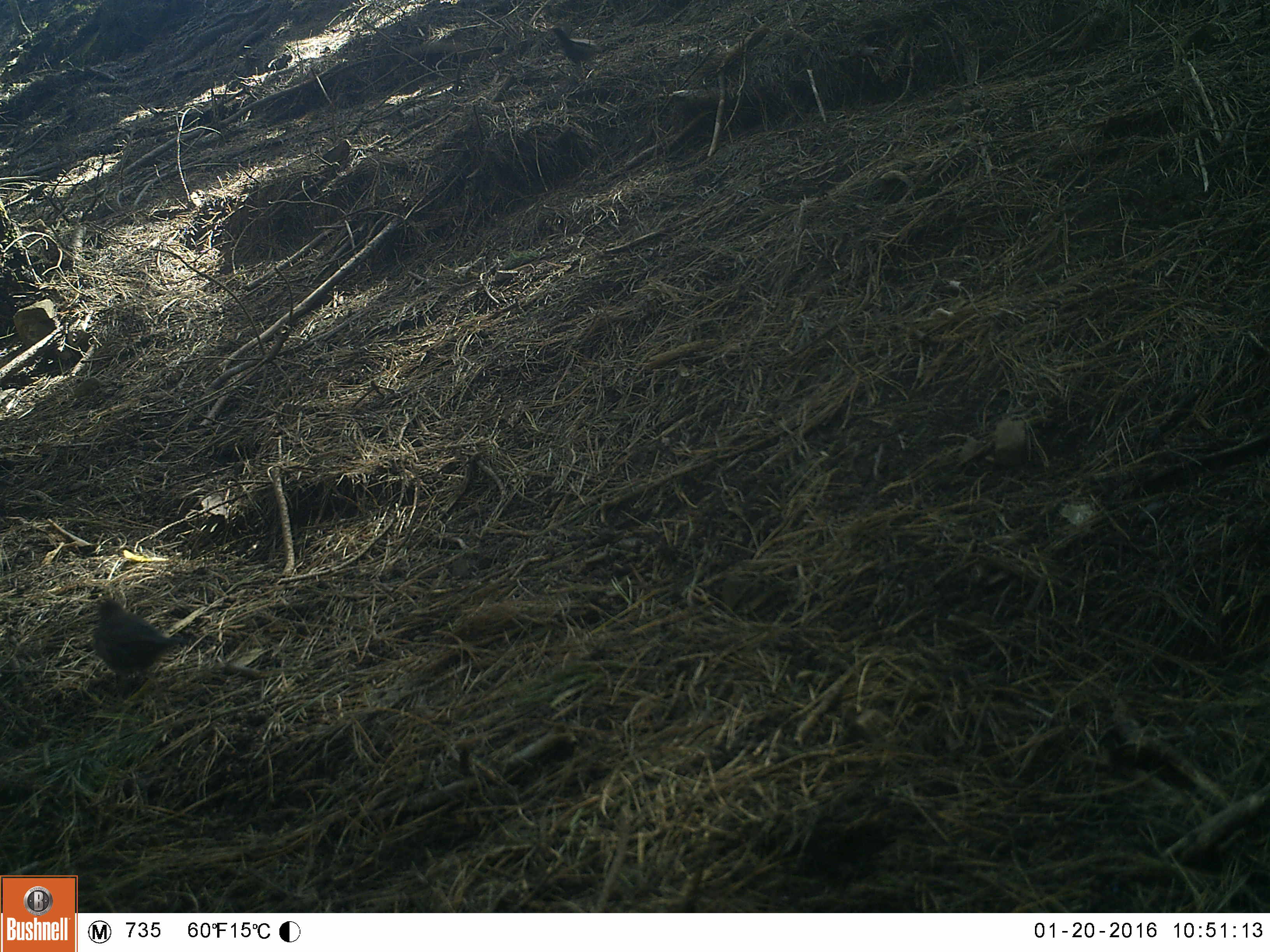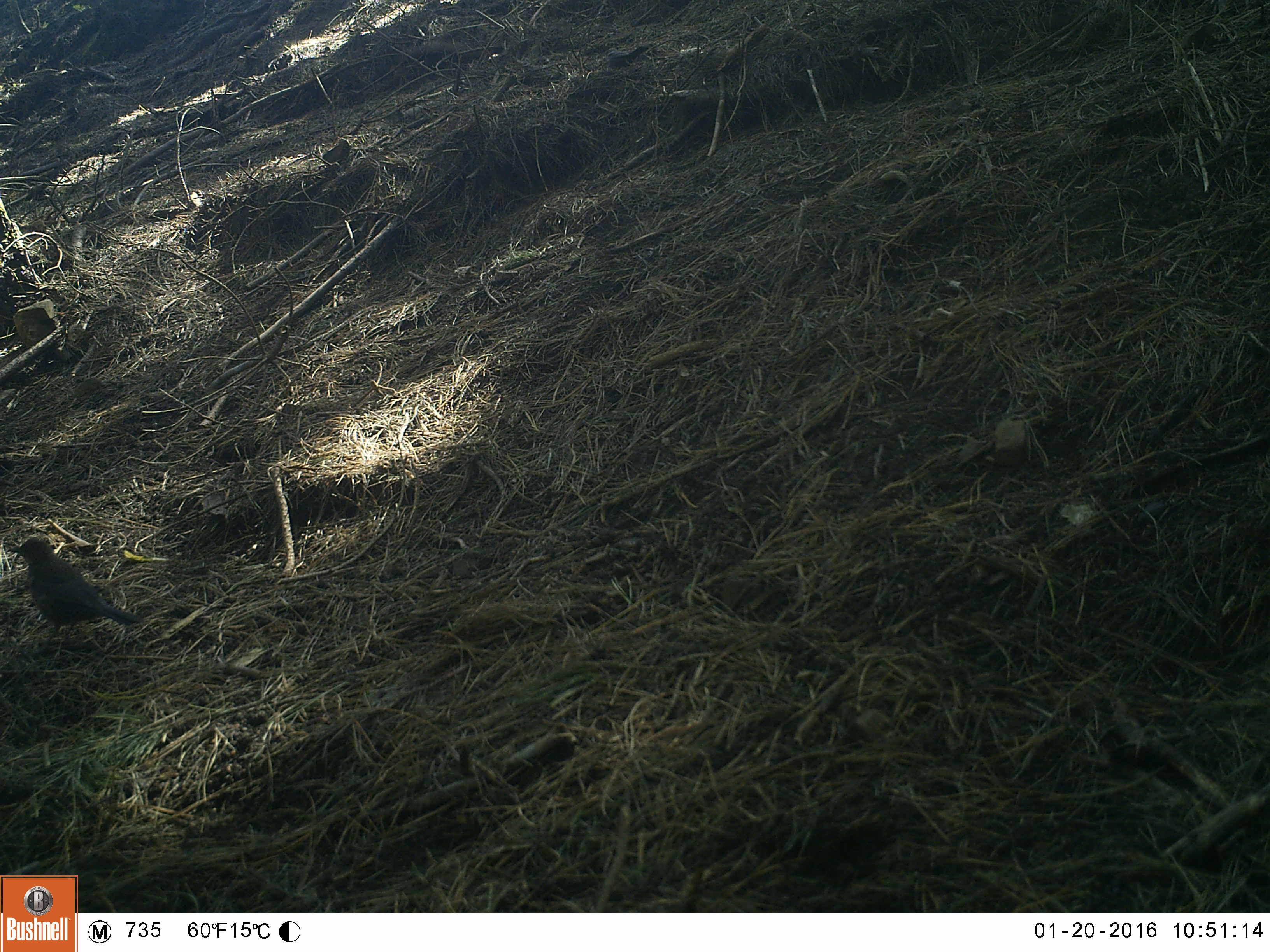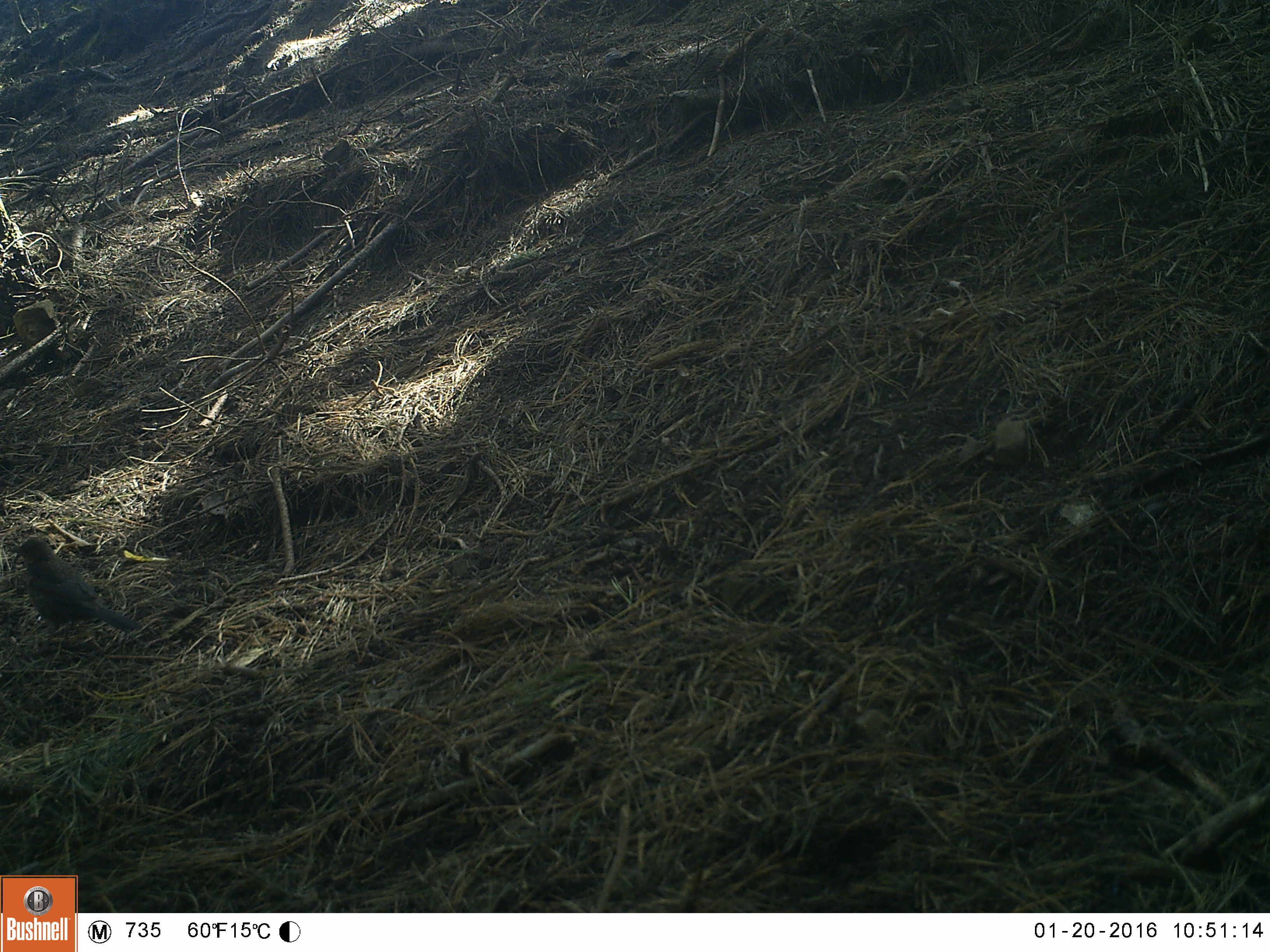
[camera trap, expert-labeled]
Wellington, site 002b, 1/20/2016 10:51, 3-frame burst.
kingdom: Animalia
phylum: Chordata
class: Aves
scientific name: Aves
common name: bird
Bird (Aves).